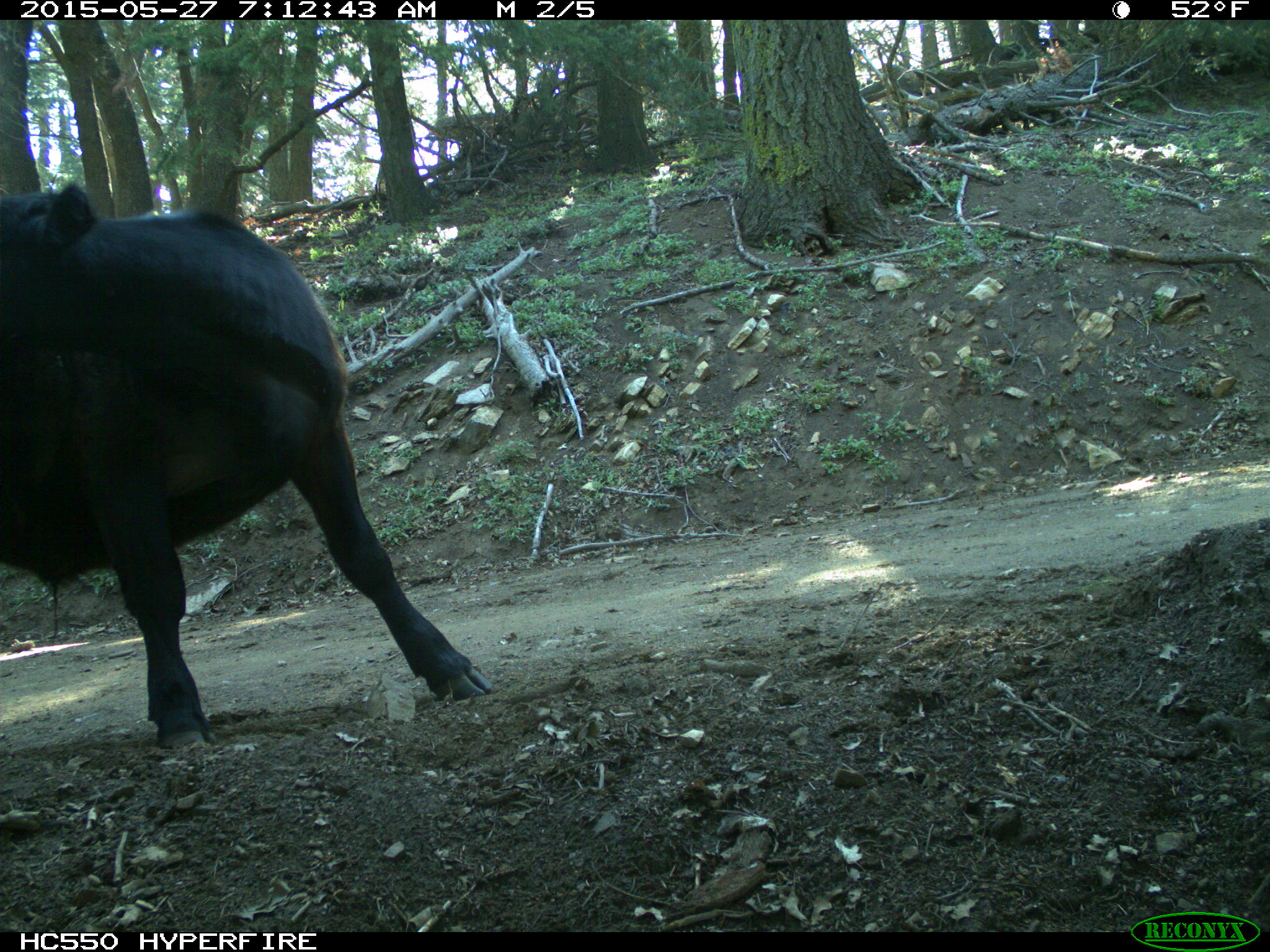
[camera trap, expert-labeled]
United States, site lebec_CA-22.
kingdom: Animalia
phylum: Chordata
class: Mammalia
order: Artiodactyla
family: Bovidae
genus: Bos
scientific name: Bos taurus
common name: domestic cow